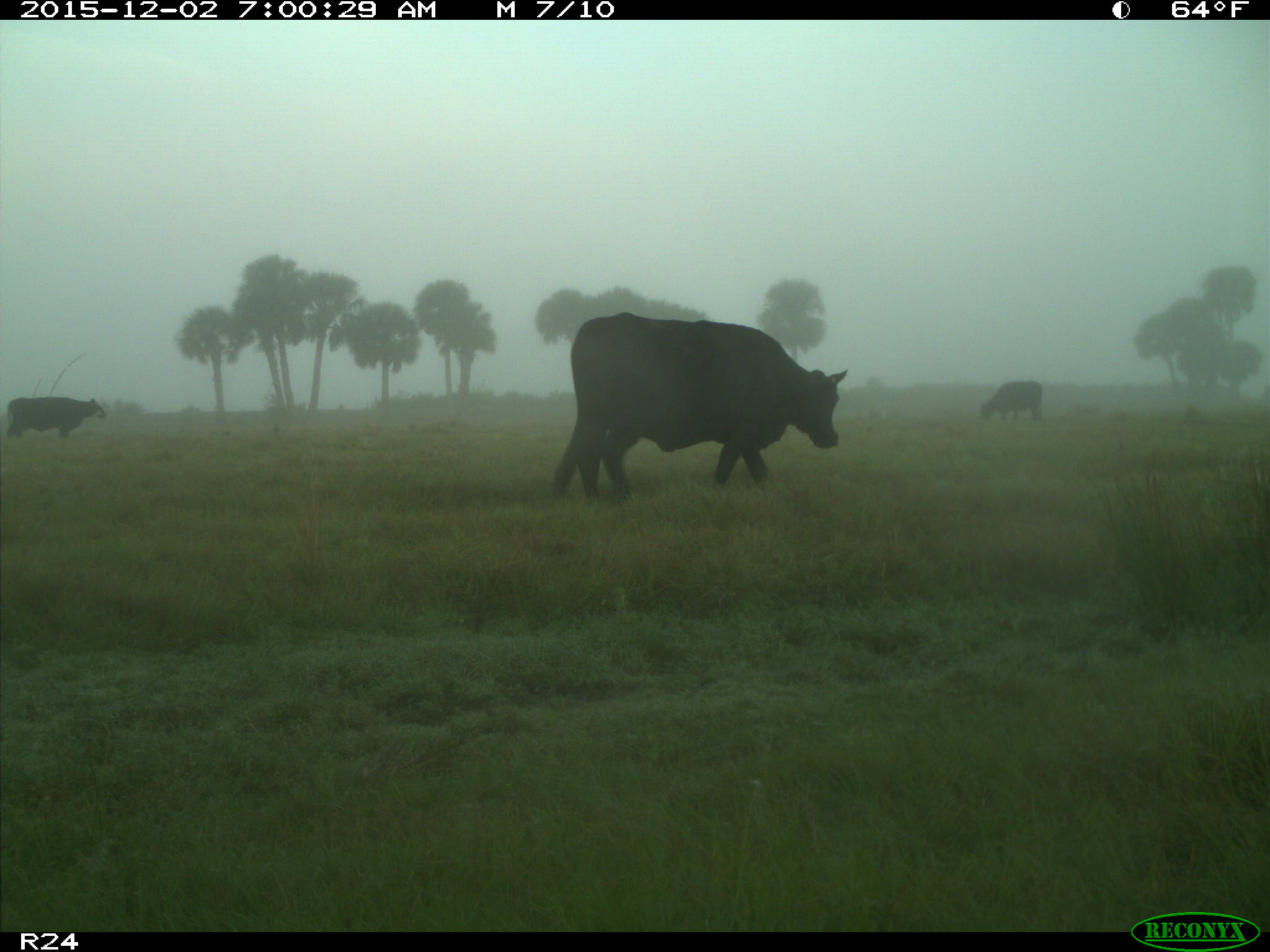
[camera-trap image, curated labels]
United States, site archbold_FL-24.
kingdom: Animalia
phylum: Chordata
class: Mammalia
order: Artiodactyla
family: Bovidae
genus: Bos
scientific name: Bos taurus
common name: domestic cow